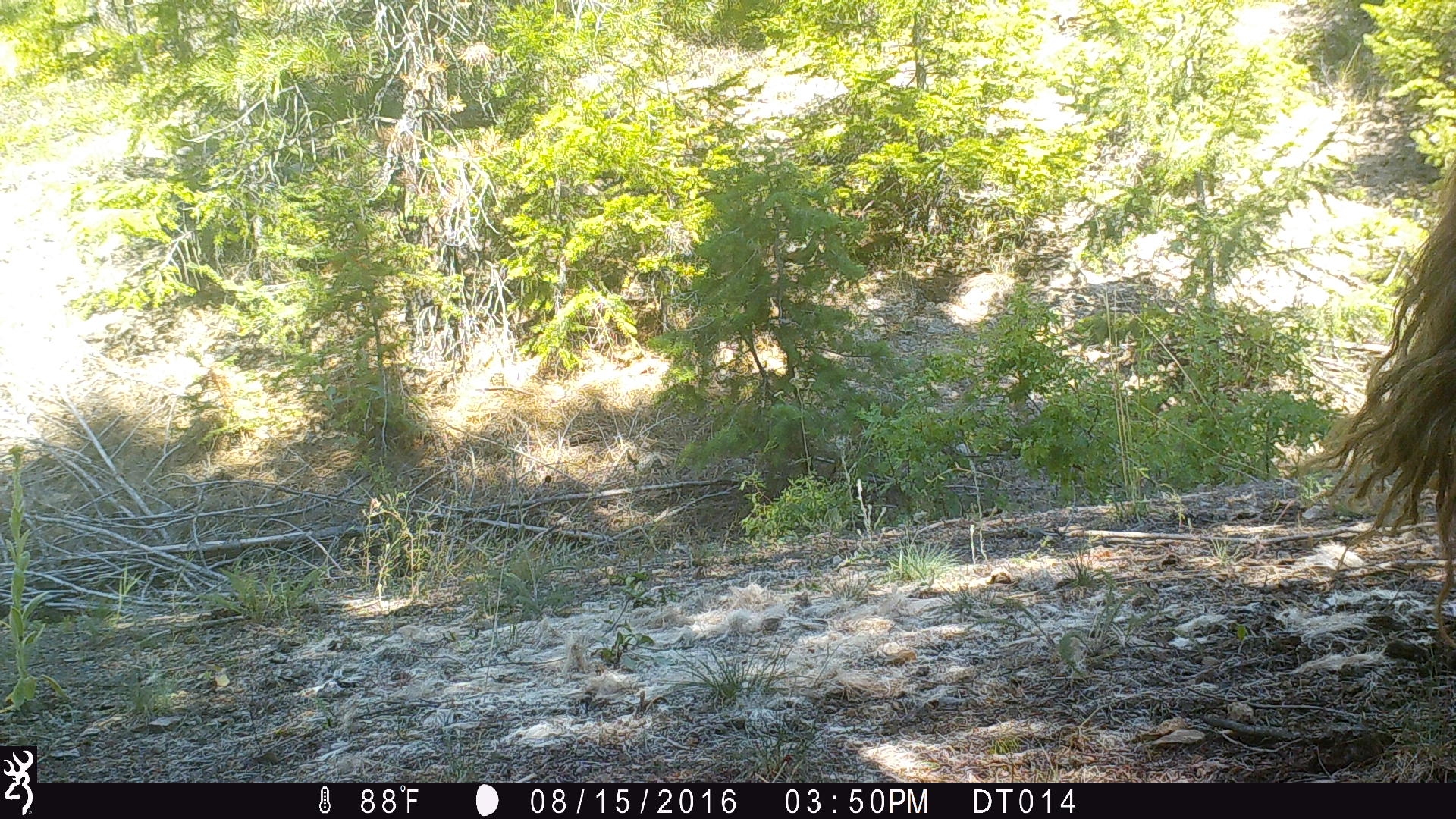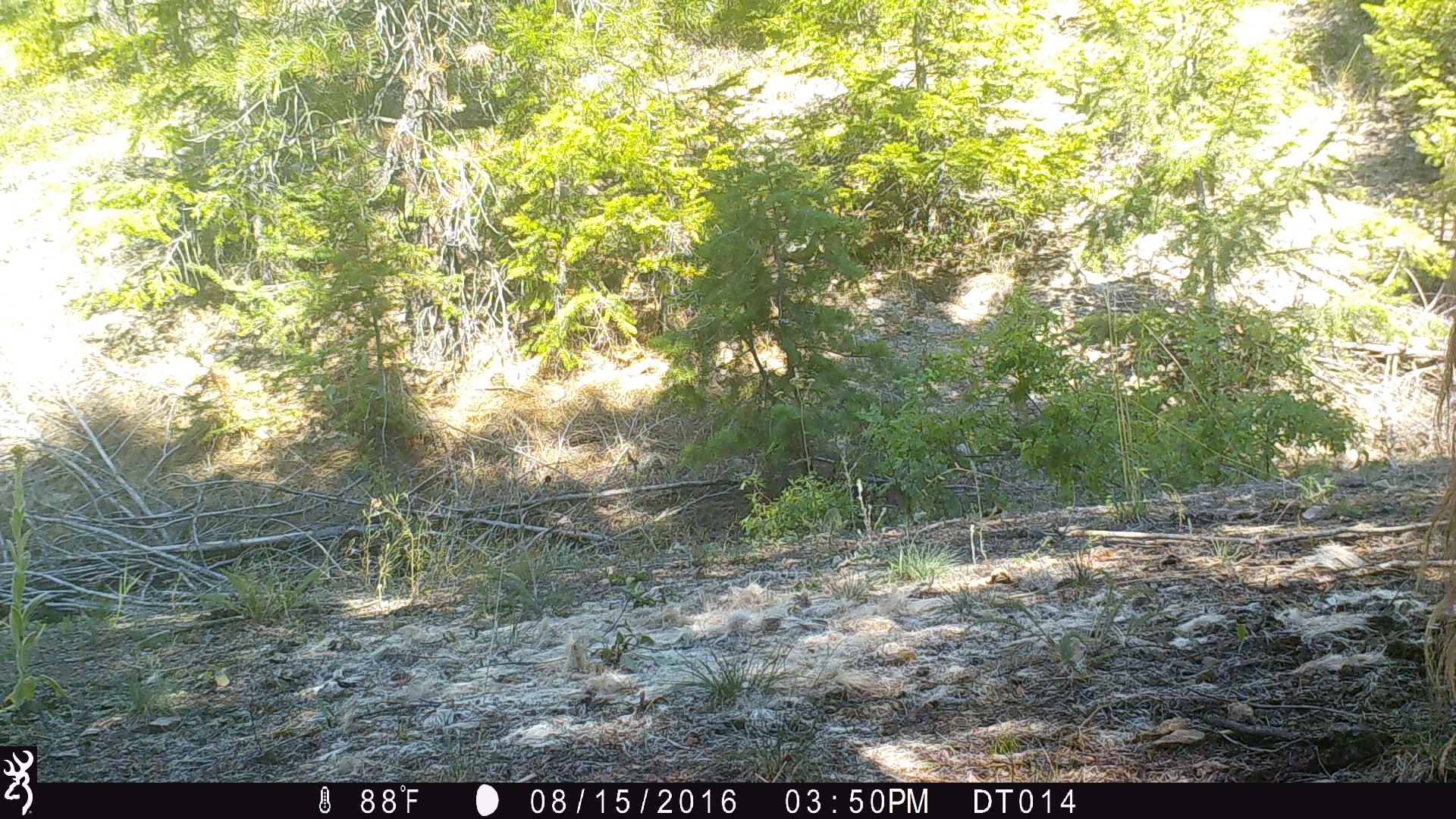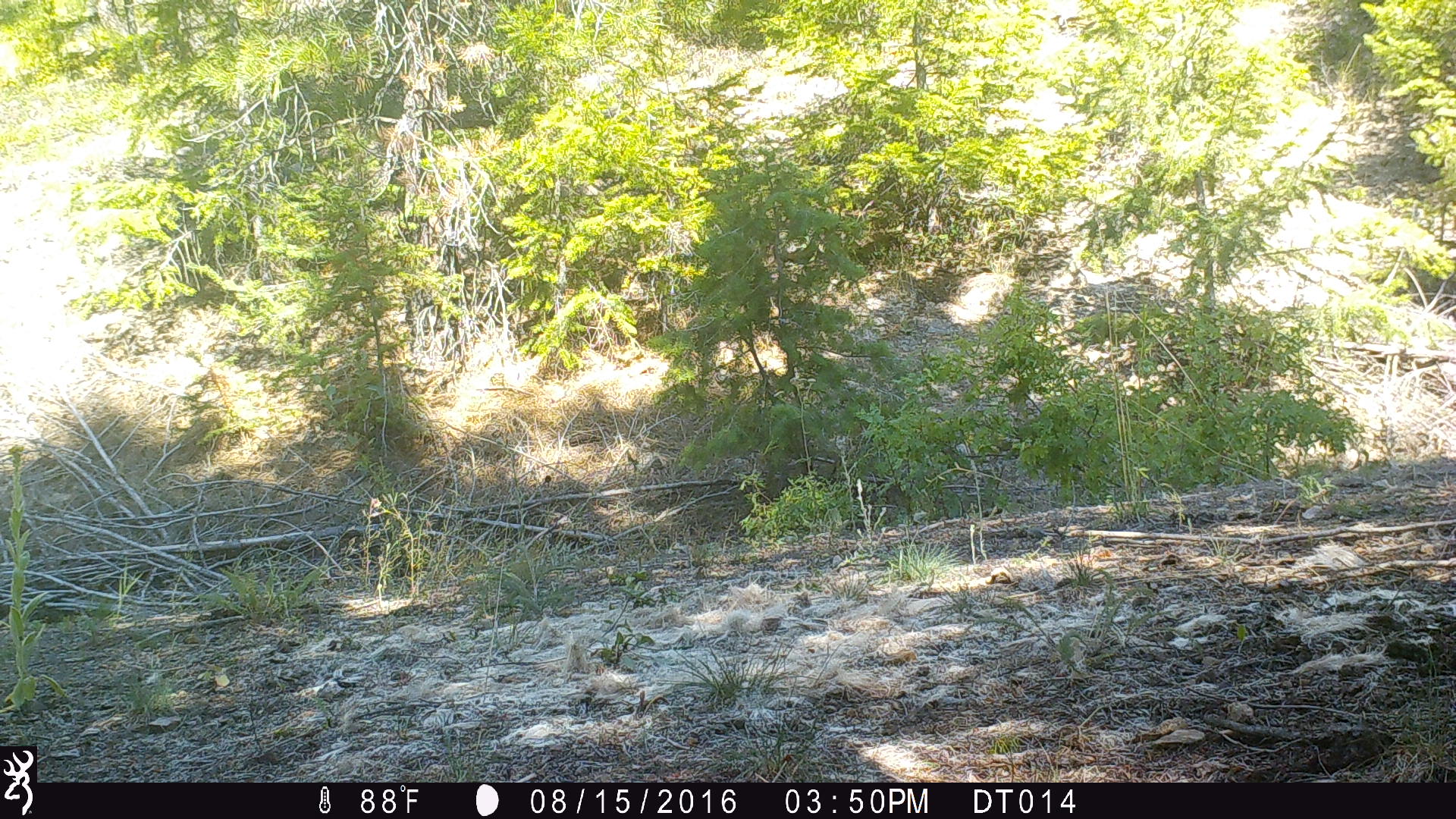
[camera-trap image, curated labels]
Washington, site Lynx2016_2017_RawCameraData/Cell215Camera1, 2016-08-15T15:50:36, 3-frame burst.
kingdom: Animalia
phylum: Chordata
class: Mammalia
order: Artiodactyla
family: Bovidae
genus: Bos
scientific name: Bos taurus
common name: domestic cattle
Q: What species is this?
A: Domestic cattle (Bos taurus).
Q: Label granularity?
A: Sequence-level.